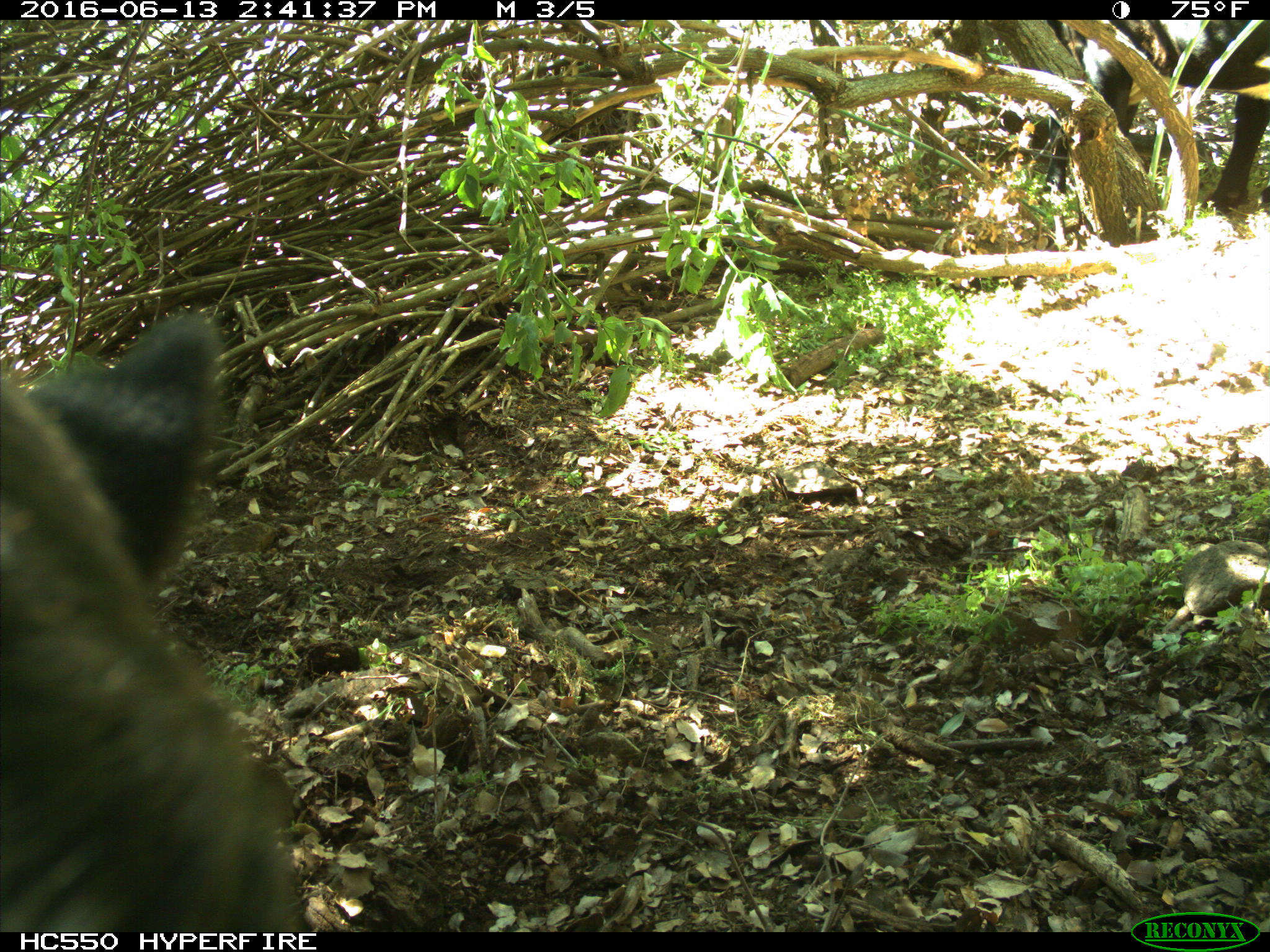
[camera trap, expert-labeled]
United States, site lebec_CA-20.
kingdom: Animalia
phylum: Chordata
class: Mammalia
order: Artiodactyla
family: Bovidae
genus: Bos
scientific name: Bos taurus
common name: domestic cow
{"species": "Bos taurus (domestic cow)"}